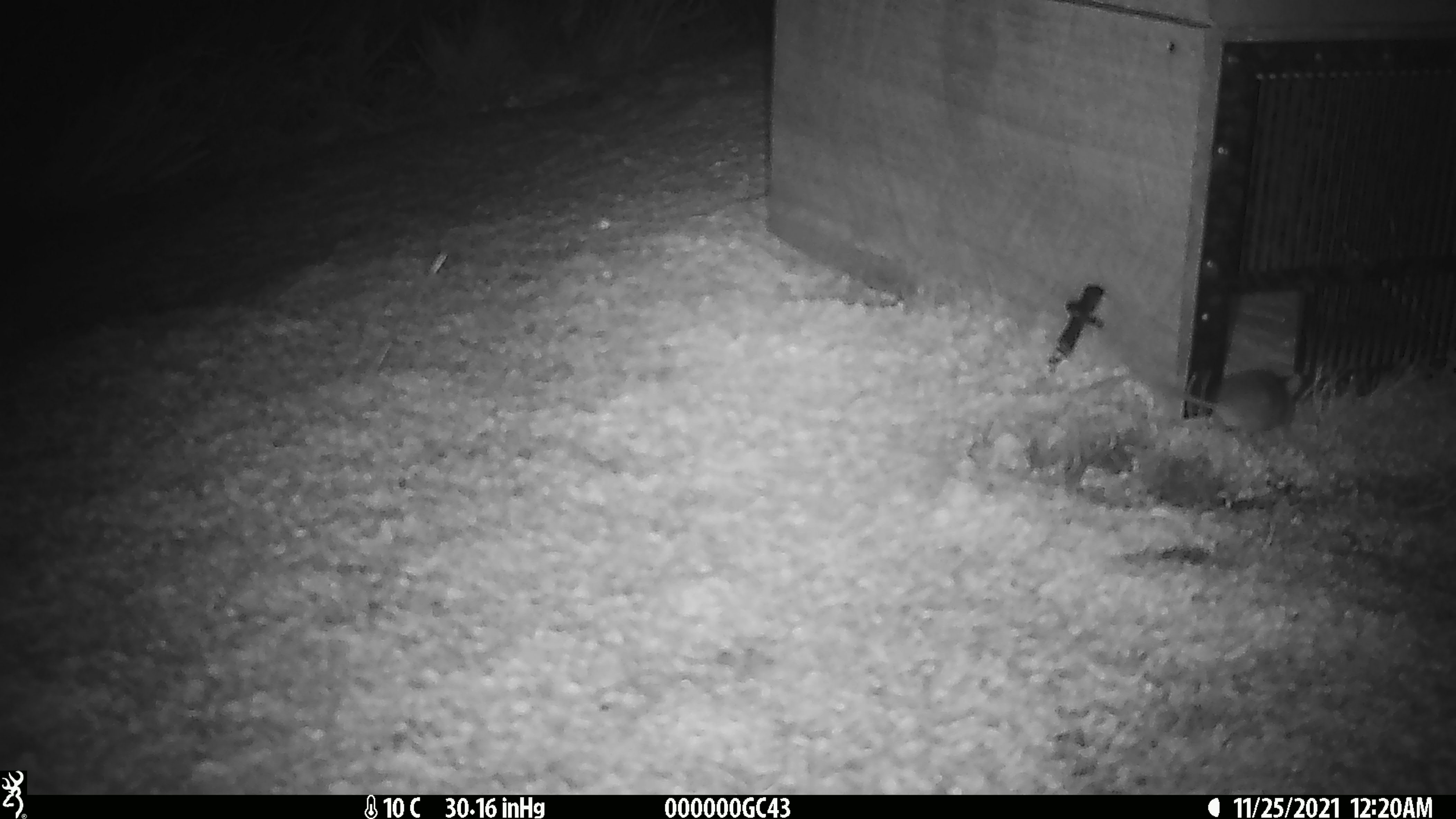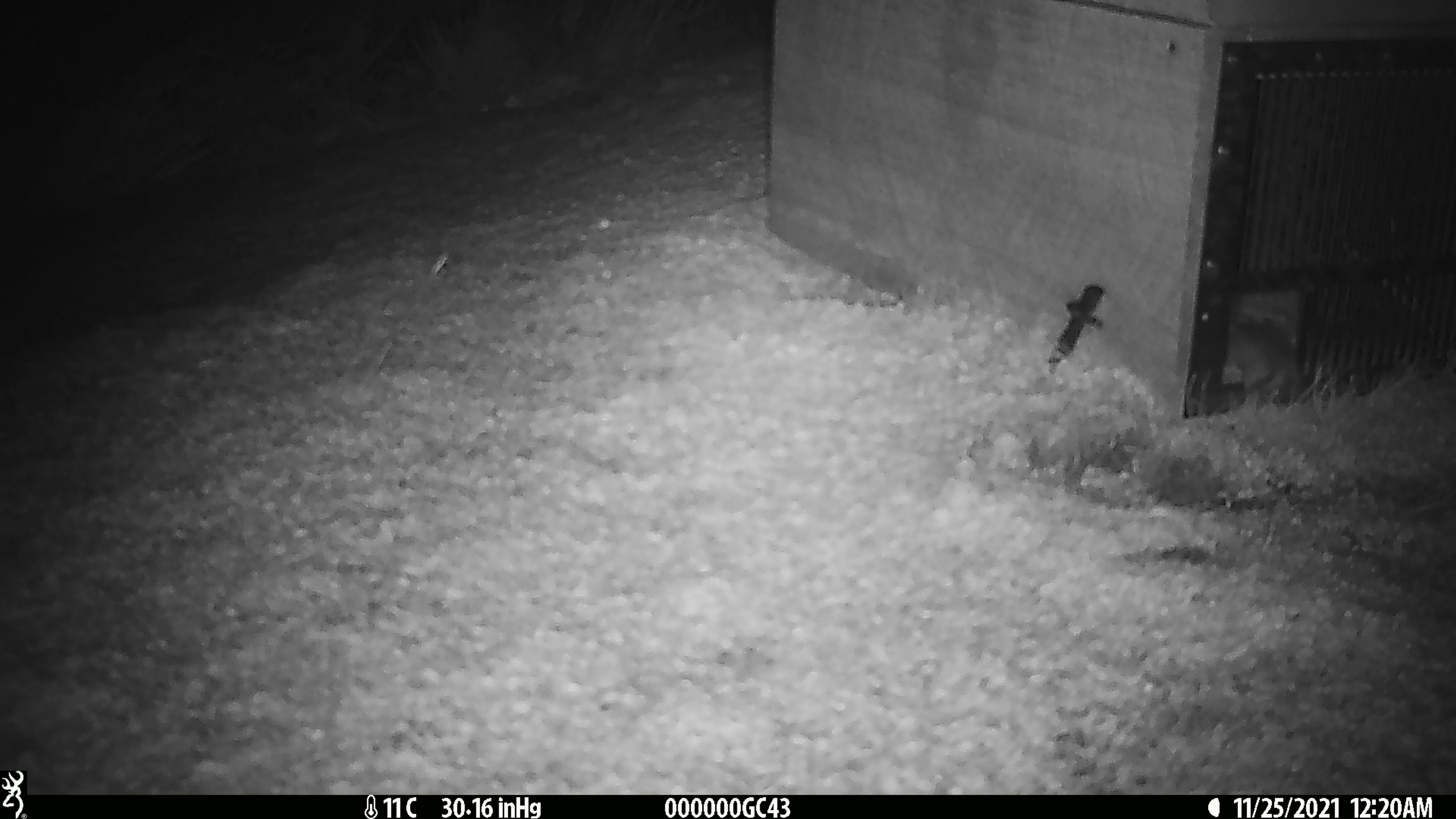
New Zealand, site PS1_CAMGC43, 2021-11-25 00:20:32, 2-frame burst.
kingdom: Animalia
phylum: Chordata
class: Mammalia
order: Rodentia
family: Muridae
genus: Mus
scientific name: Mus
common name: mouse